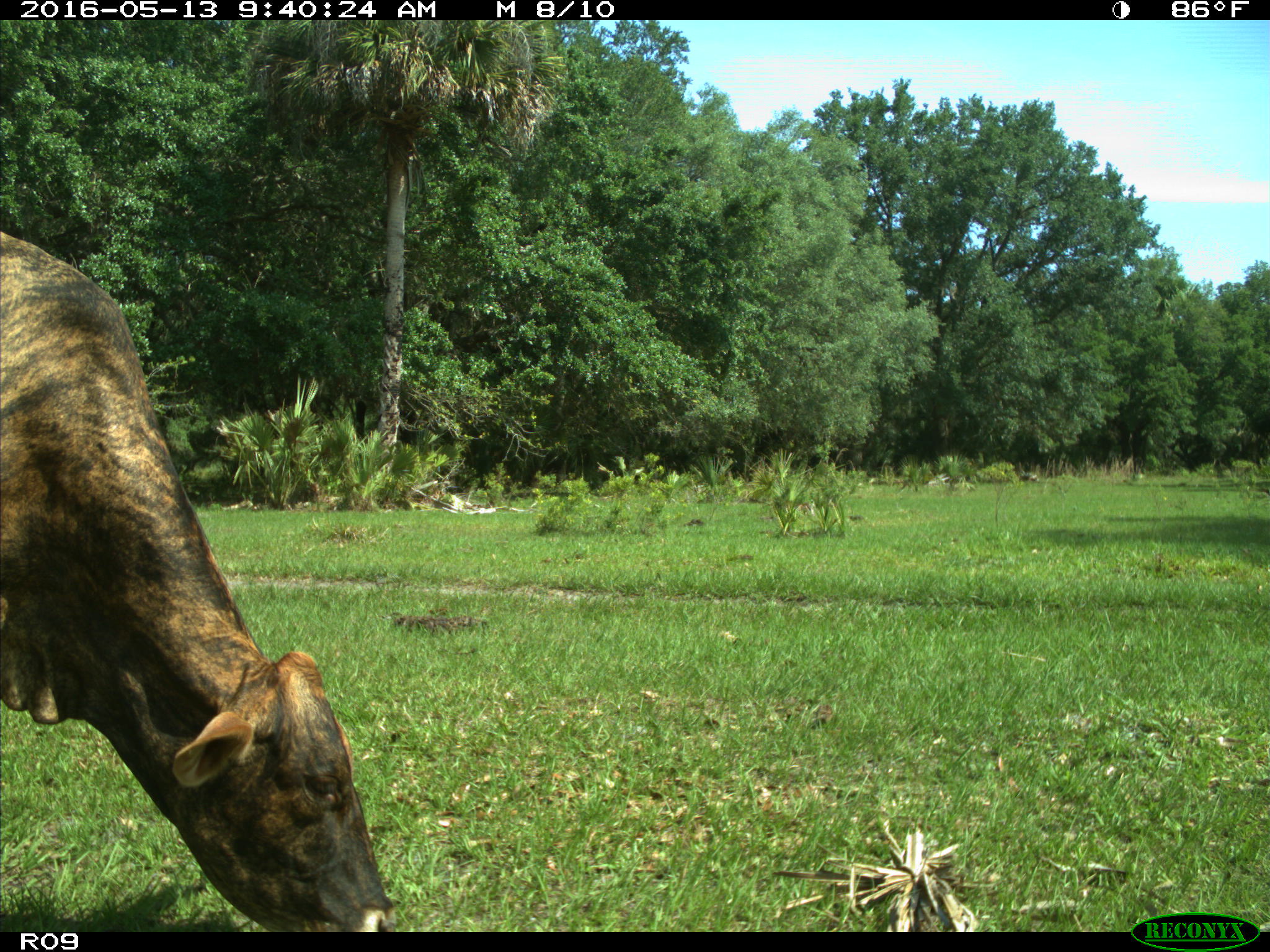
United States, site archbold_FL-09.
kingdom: Animalia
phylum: Chordata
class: Mammalia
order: Artiodactyla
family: Bovidae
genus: Bos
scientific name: Bos taurus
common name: domestic cow